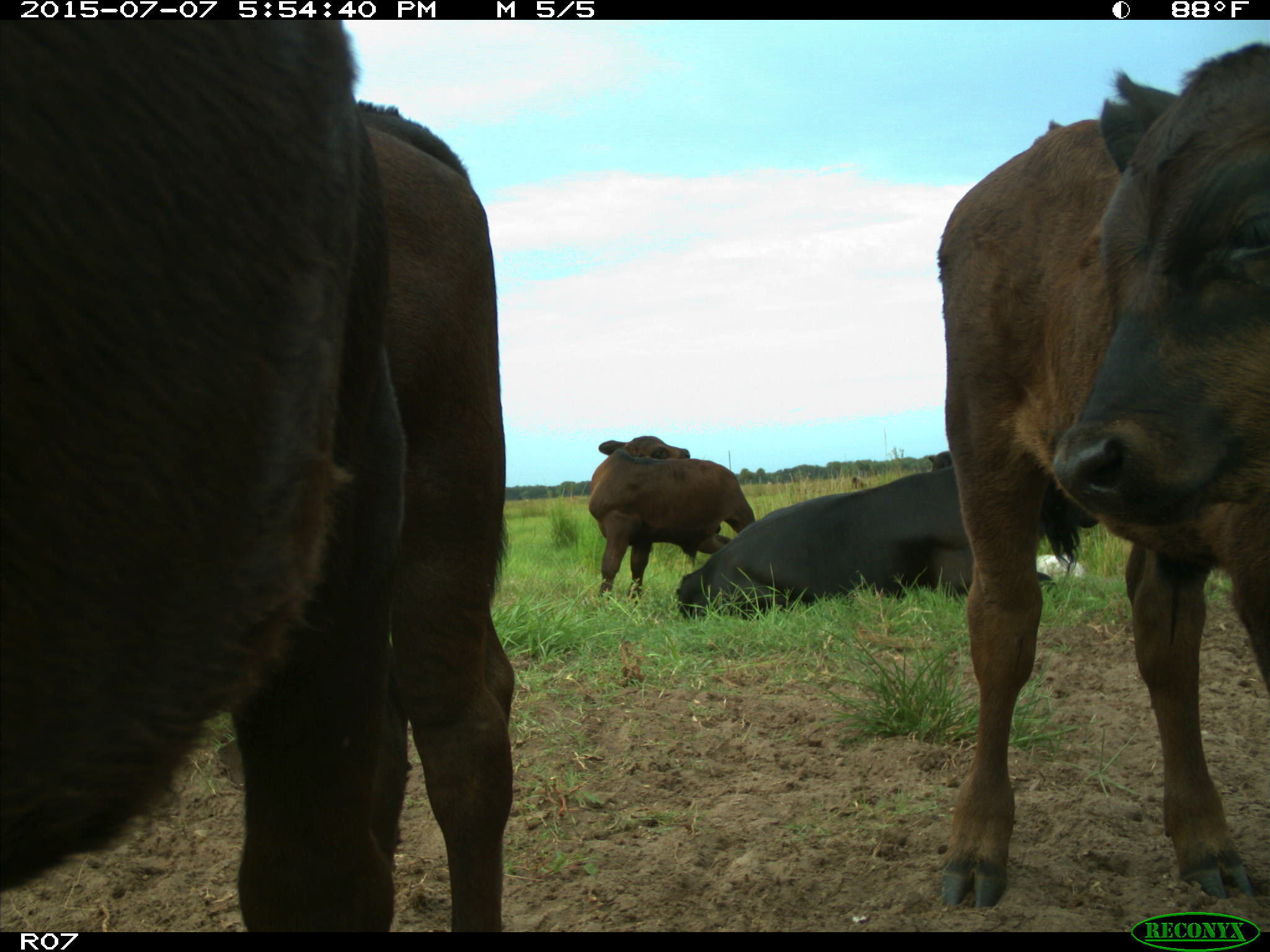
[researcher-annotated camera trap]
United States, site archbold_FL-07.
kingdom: Animalia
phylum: Chordata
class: Mammalia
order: Artiodactyla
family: Bovidae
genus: Bos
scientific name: Bos taurus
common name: domestic cow